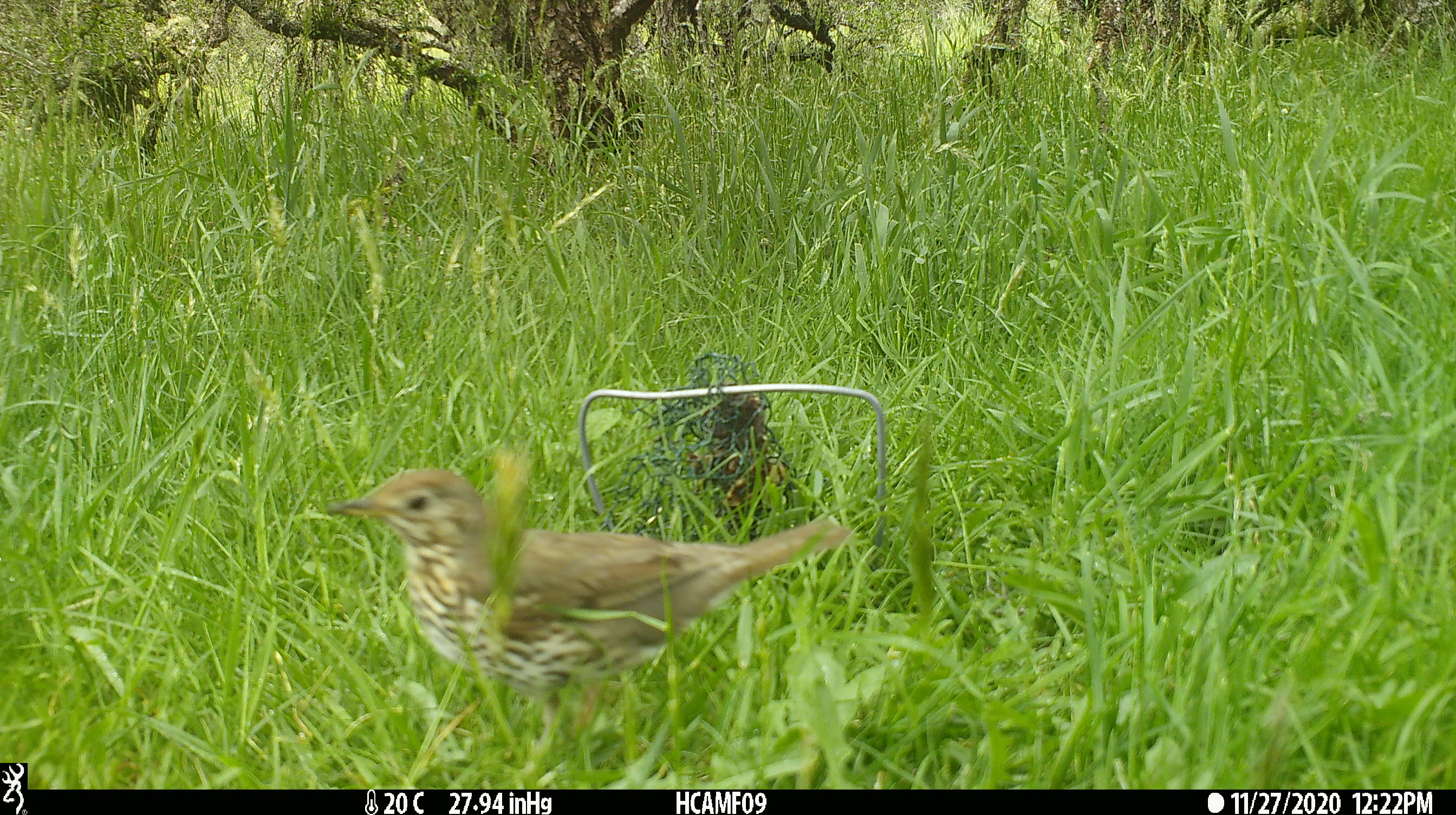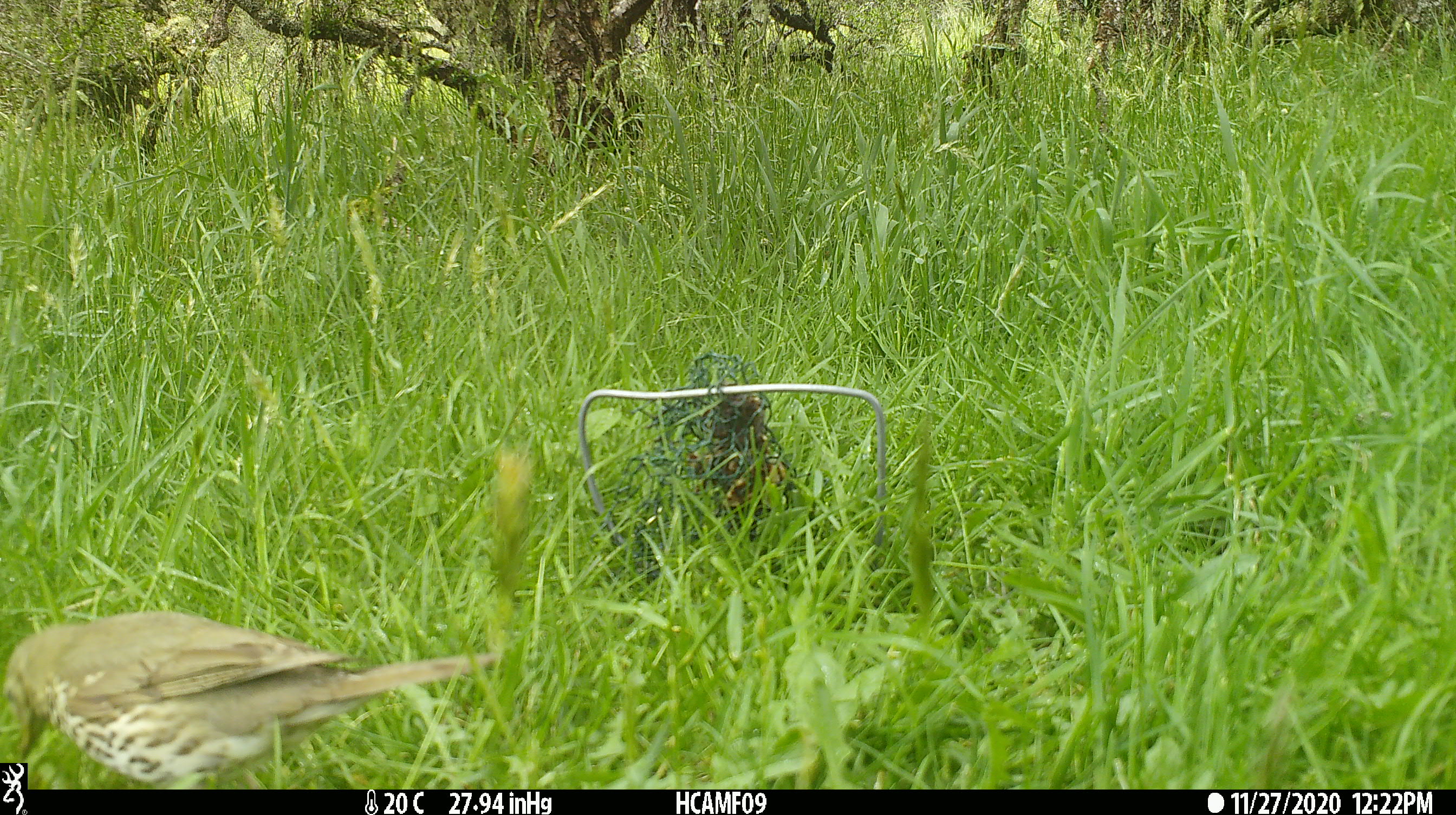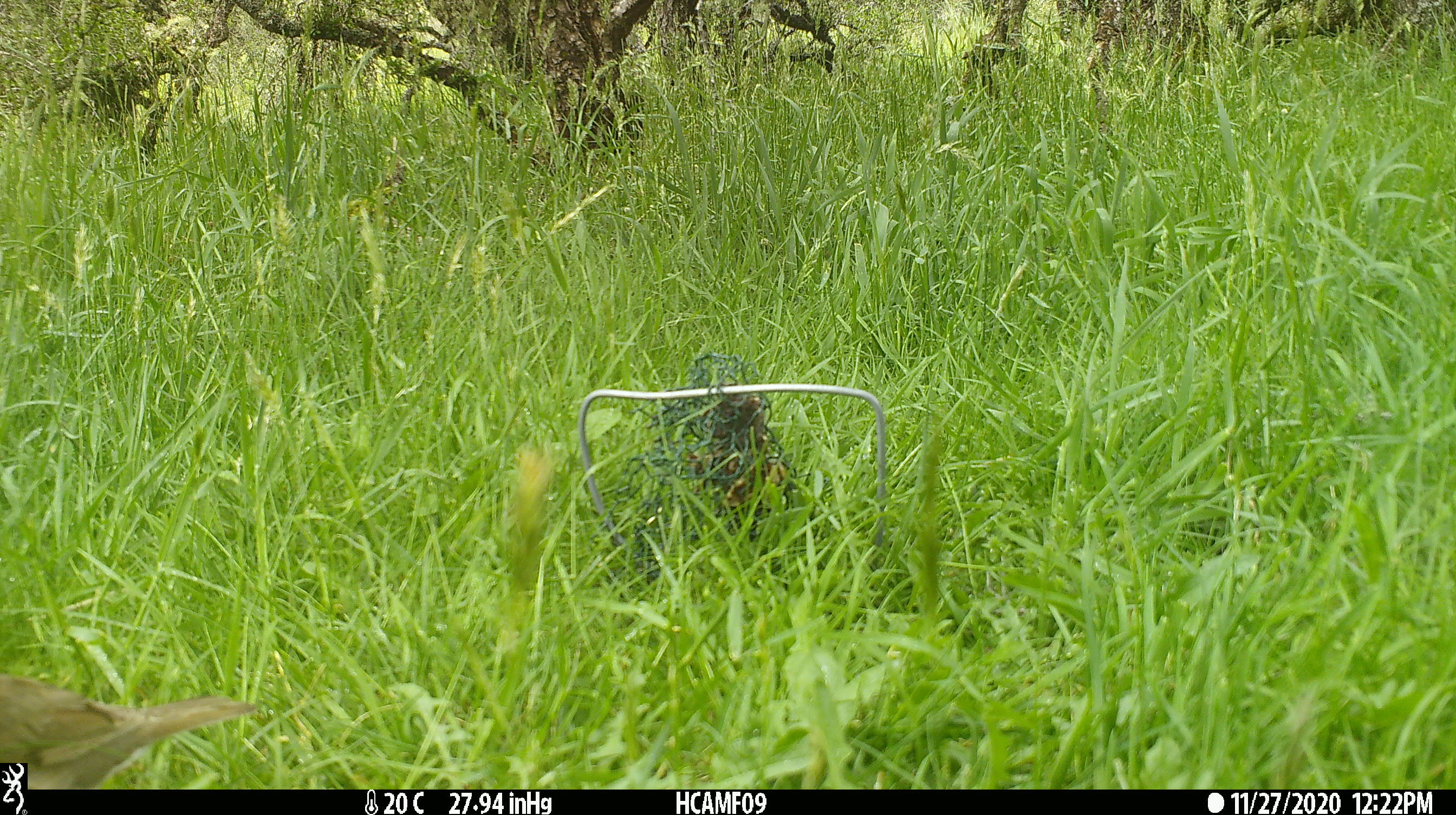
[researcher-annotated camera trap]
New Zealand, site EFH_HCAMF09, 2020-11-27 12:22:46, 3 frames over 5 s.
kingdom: Animalia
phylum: Chordata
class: Aves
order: Passeriformes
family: Turdidae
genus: Turdus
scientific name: Turdus philomelos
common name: song thrush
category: thrush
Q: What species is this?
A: Thrush (song thrush) (Turdus philomelos).